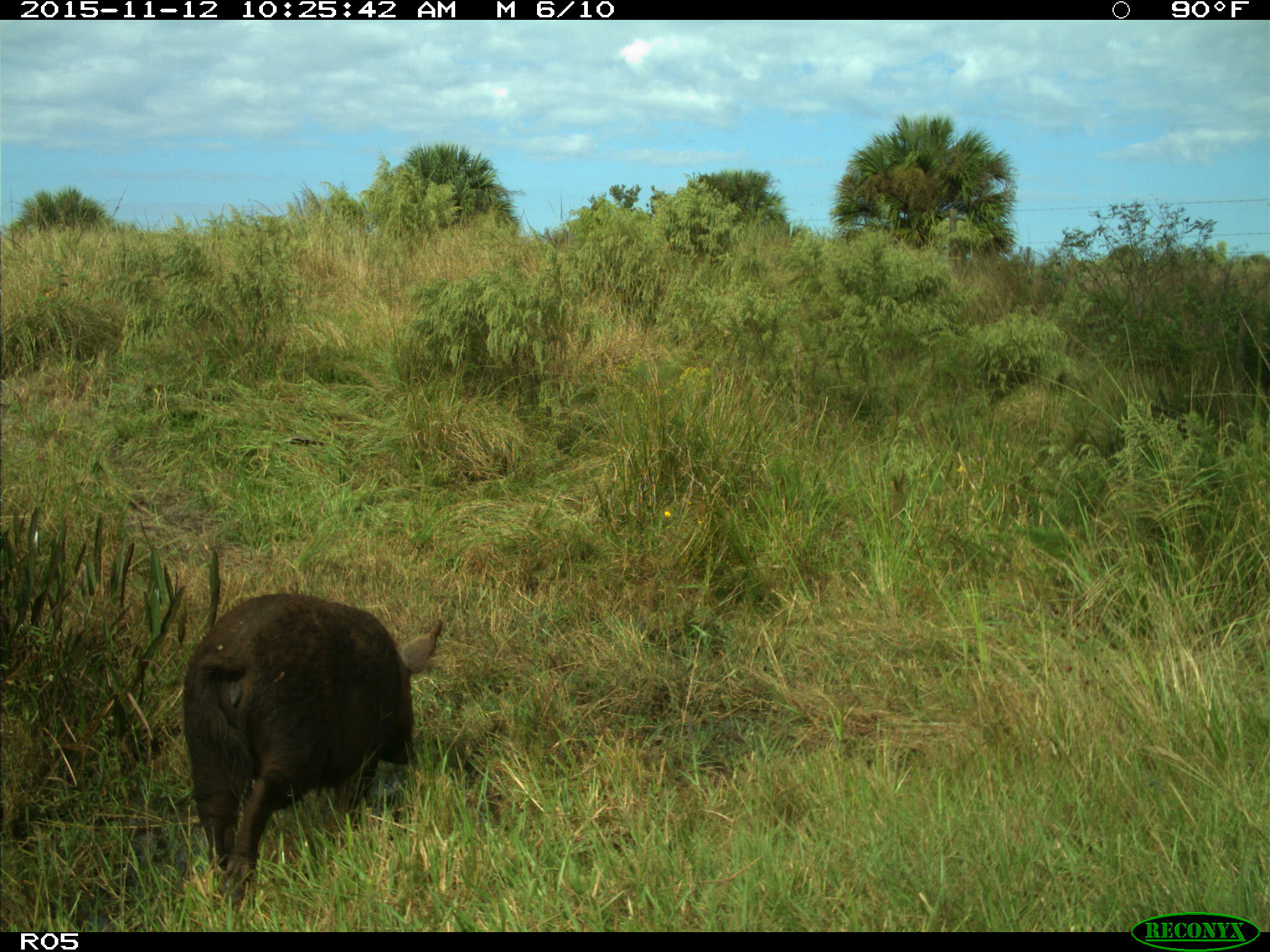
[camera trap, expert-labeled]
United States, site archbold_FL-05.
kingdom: Animalia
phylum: Chordata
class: Mammalia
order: Artiodactyla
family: Suidae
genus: Sus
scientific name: Sus scrofa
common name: wild boar